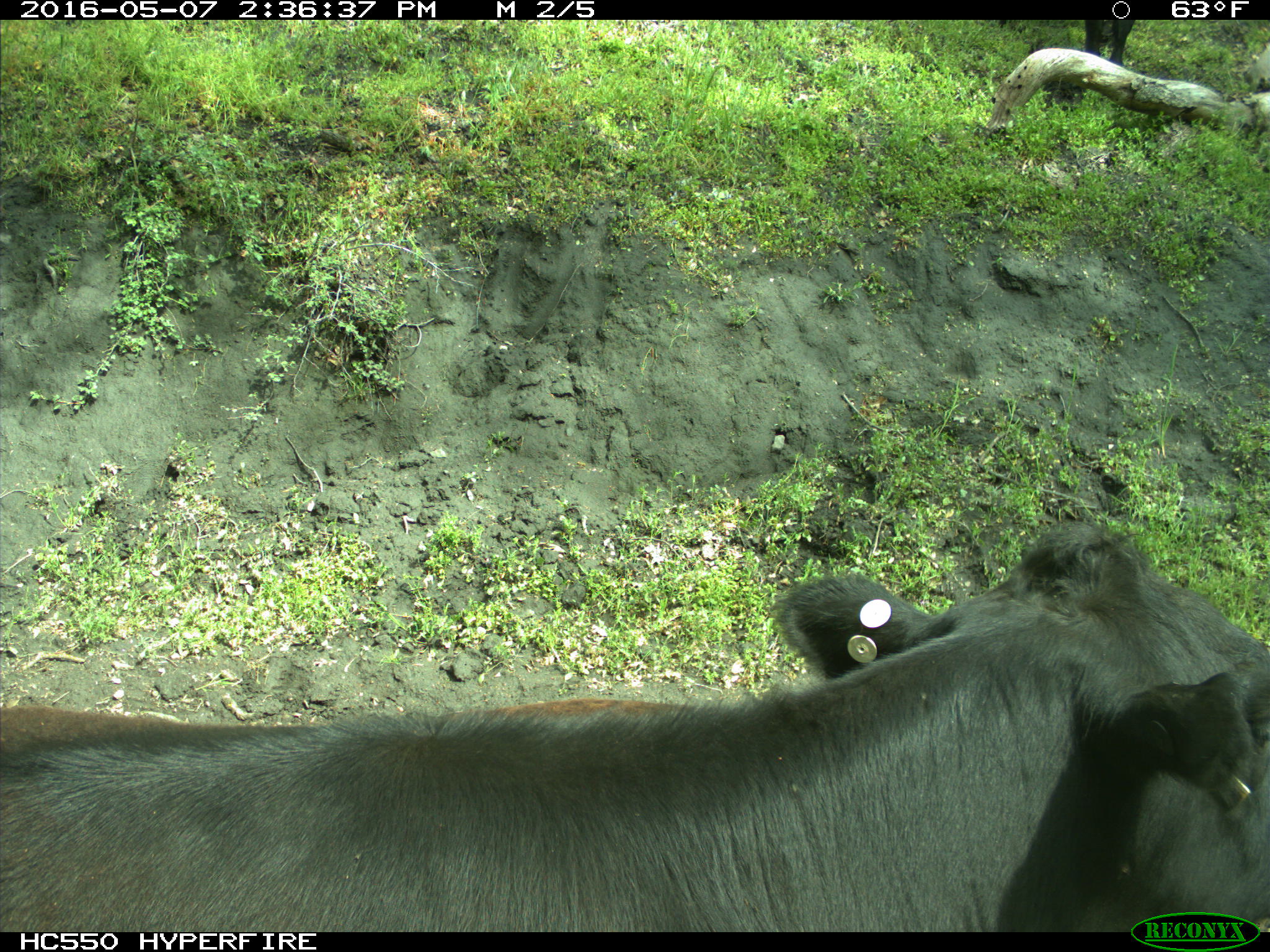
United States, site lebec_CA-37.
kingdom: Animalia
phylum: Chordata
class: Mammalia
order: Artiodactyla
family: Bovidae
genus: Bos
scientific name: Bos taurus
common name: domestic cow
Bos taurus (domestic cow).